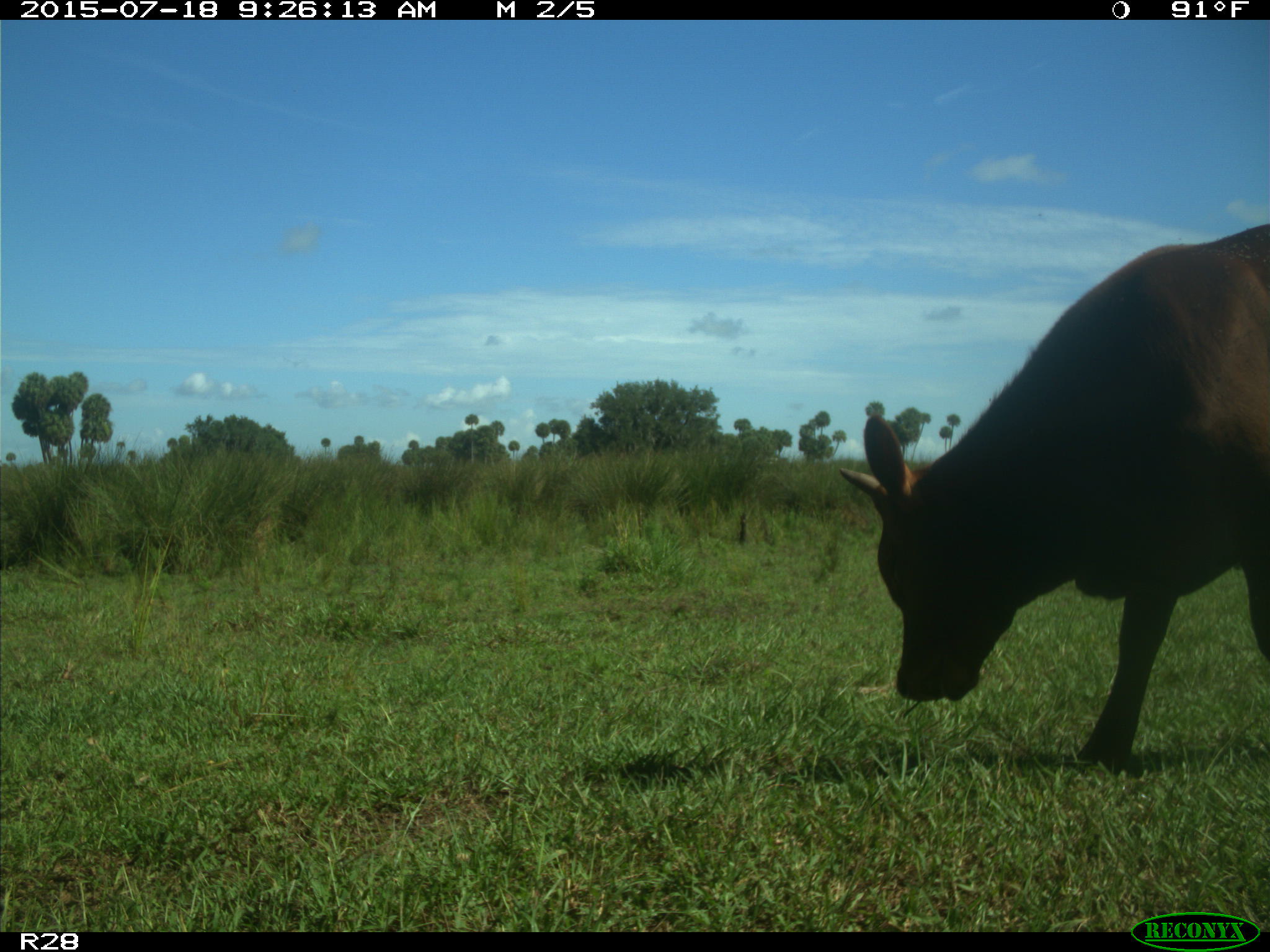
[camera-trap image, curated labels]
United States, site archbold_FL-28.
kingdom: Animalia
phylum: Chordata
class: Mammalia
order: Artiodactyla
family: Bovidae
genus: Bos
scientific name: Bos taurus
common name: domestic cow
Bos taurus (domestic cow).